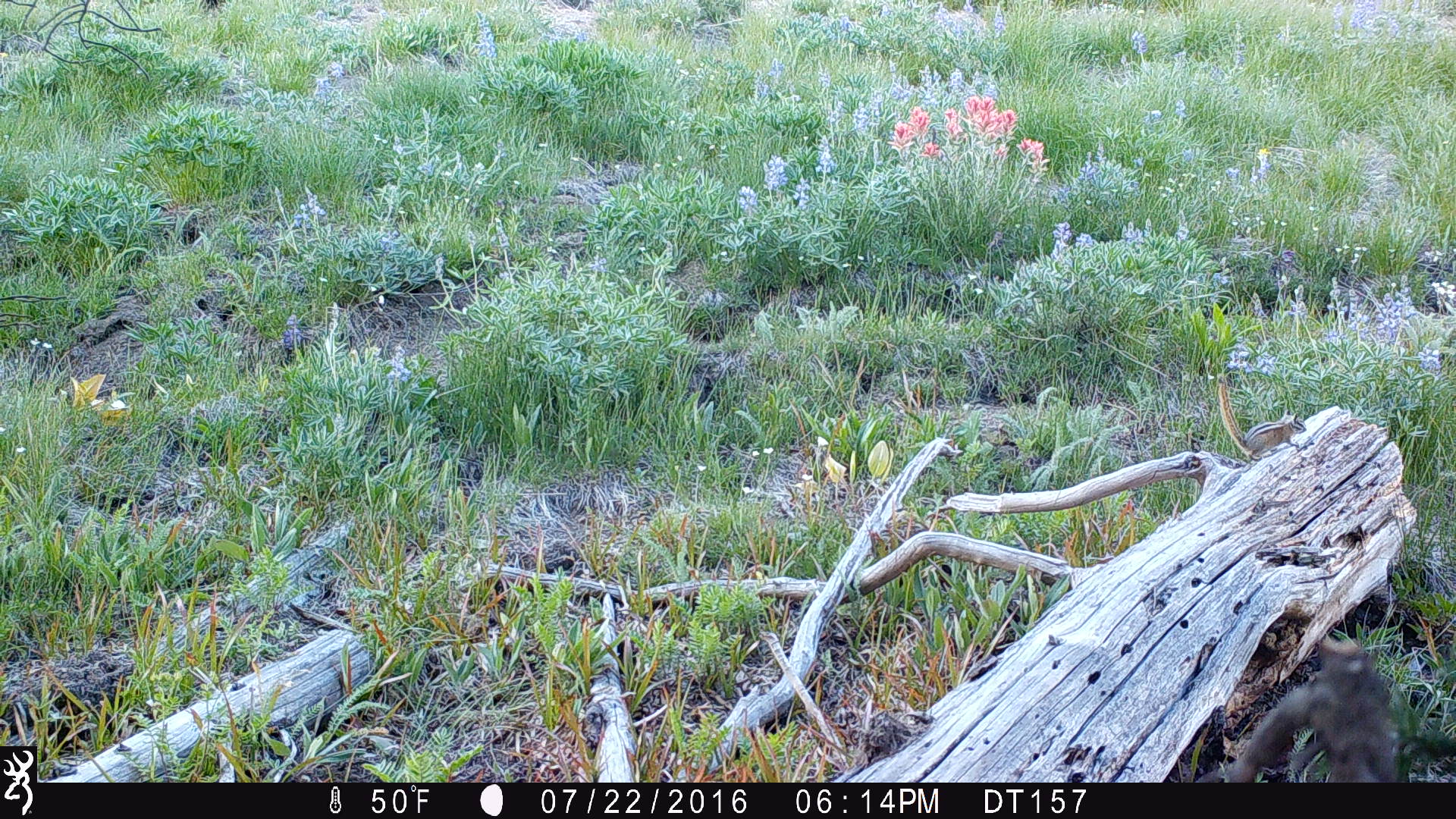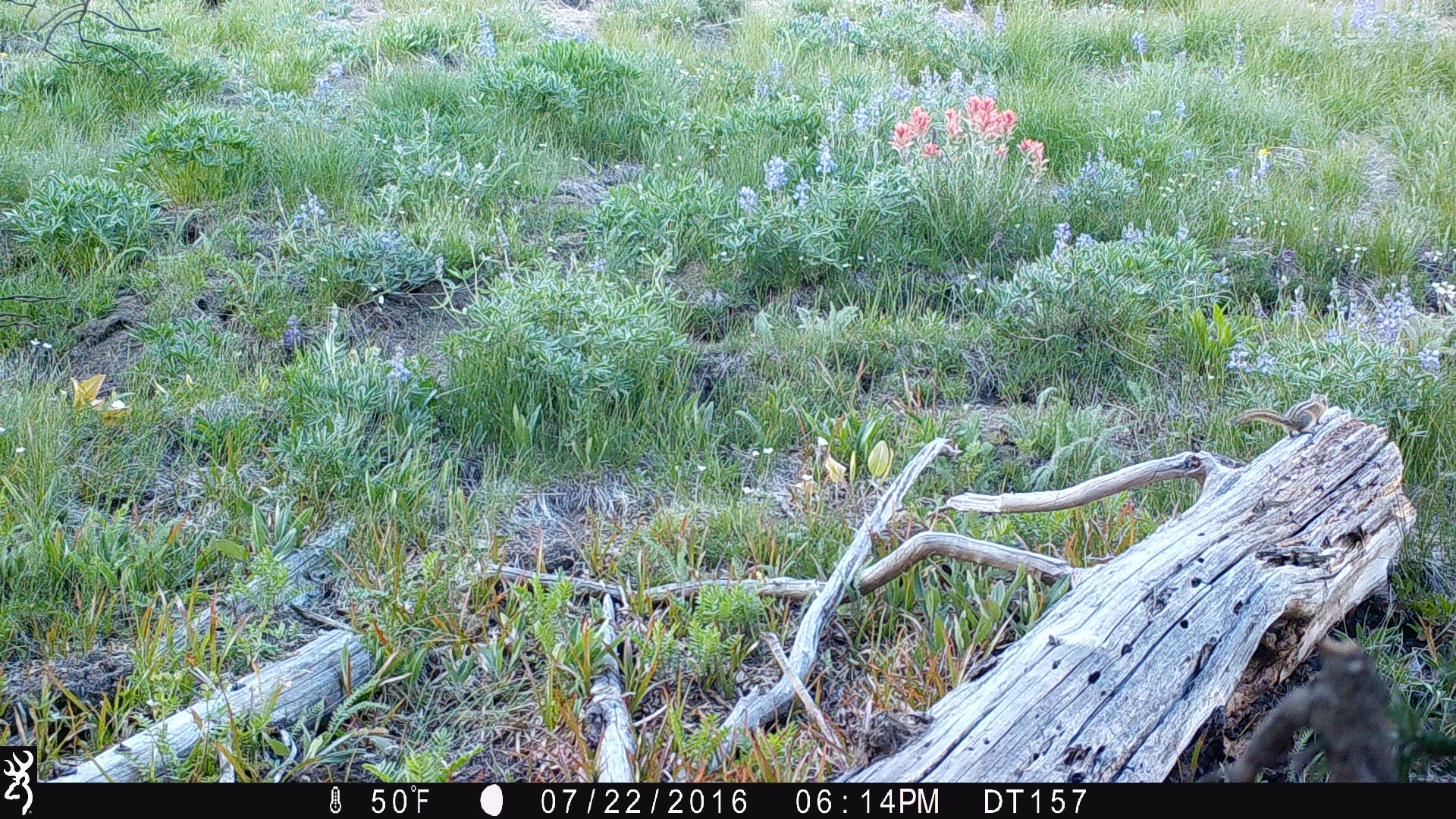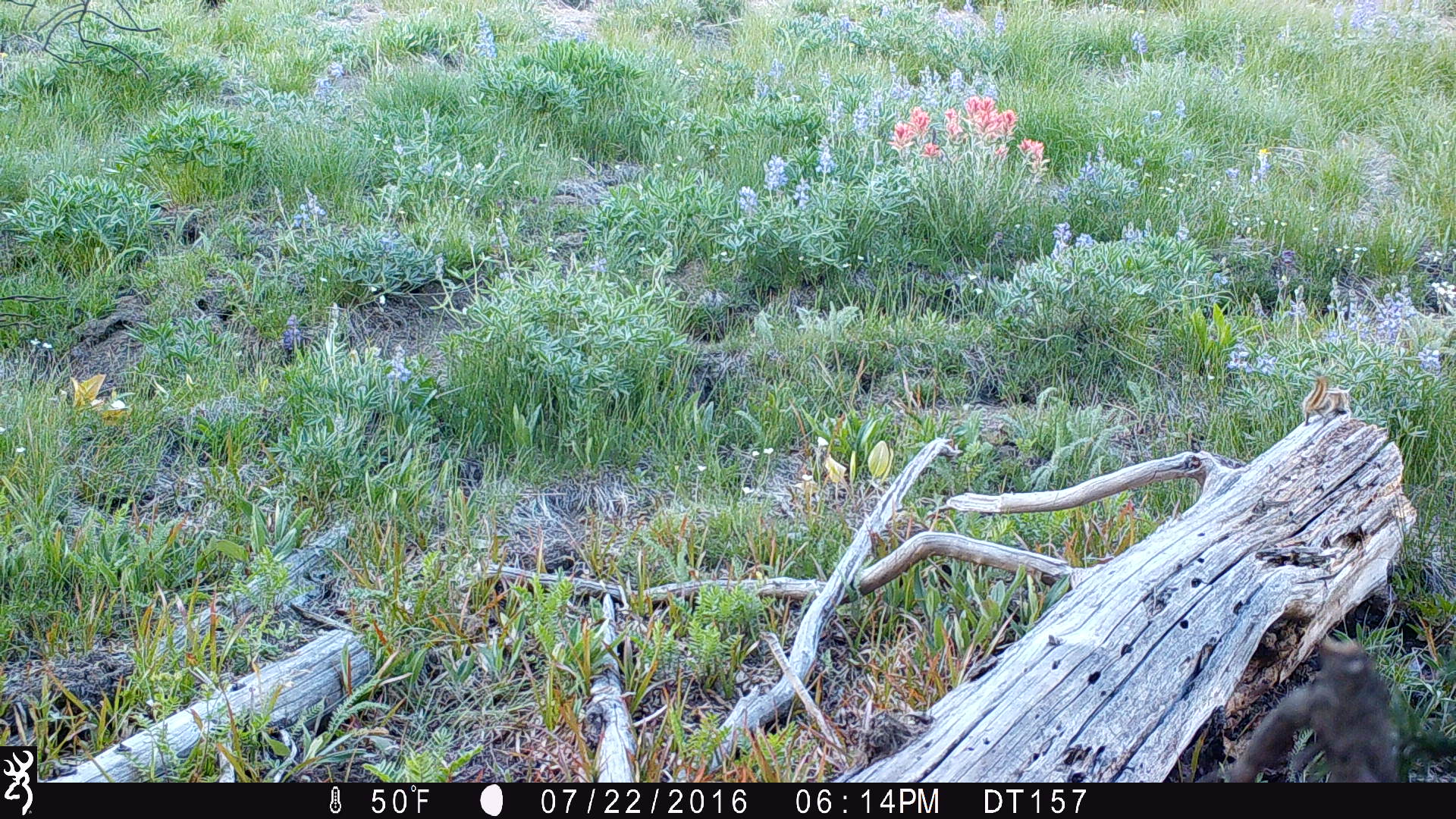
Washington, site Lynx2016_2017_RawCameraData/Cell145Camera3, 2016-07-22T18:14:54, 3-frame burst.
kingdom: Animalia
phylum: Chordata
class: Mammalia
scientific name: Mammalia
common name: small mammal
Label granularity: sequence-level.